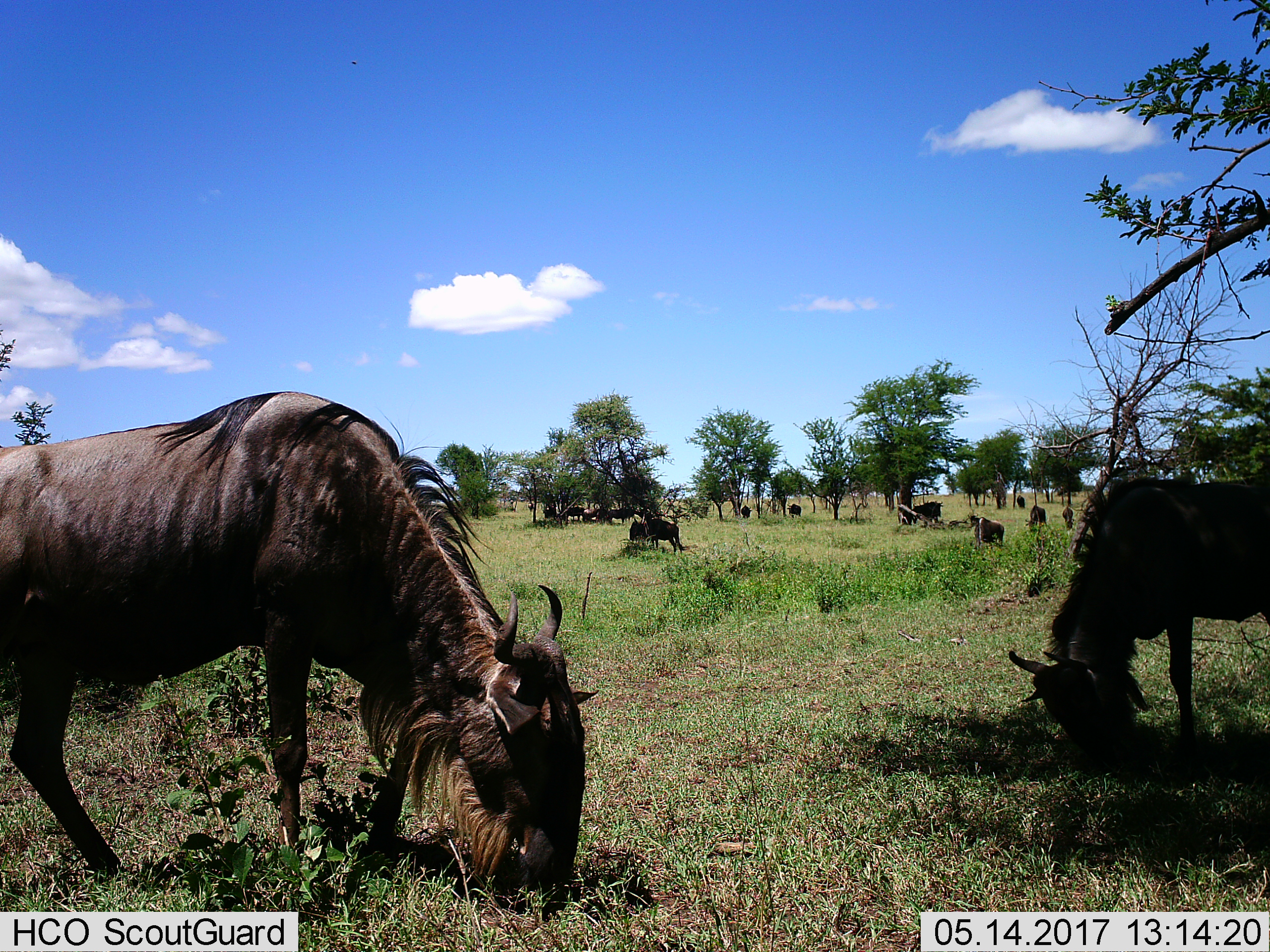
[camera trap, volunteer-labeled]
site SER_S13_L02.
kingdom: Animalia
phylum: Chordata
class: Mammalia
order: Artiodactyla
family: Bovidae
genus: Connochaetes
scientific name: Connochaetes taurinus taurinus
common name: blue wildebeest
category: wildebeestblue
Wildebeestblue (blue wildebeest) (Connochaetes taurinus taurinus), count 11-50. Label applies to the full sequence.